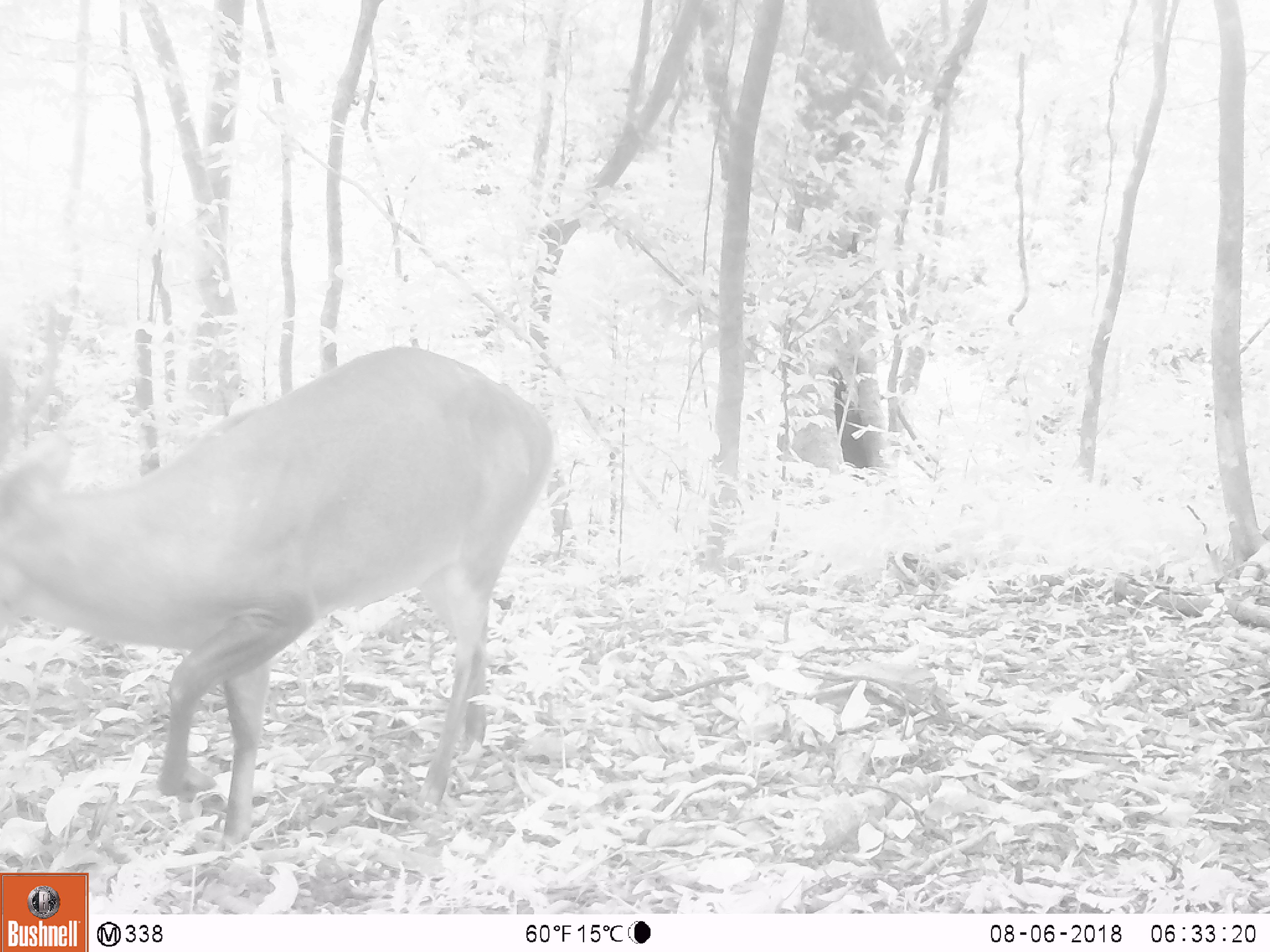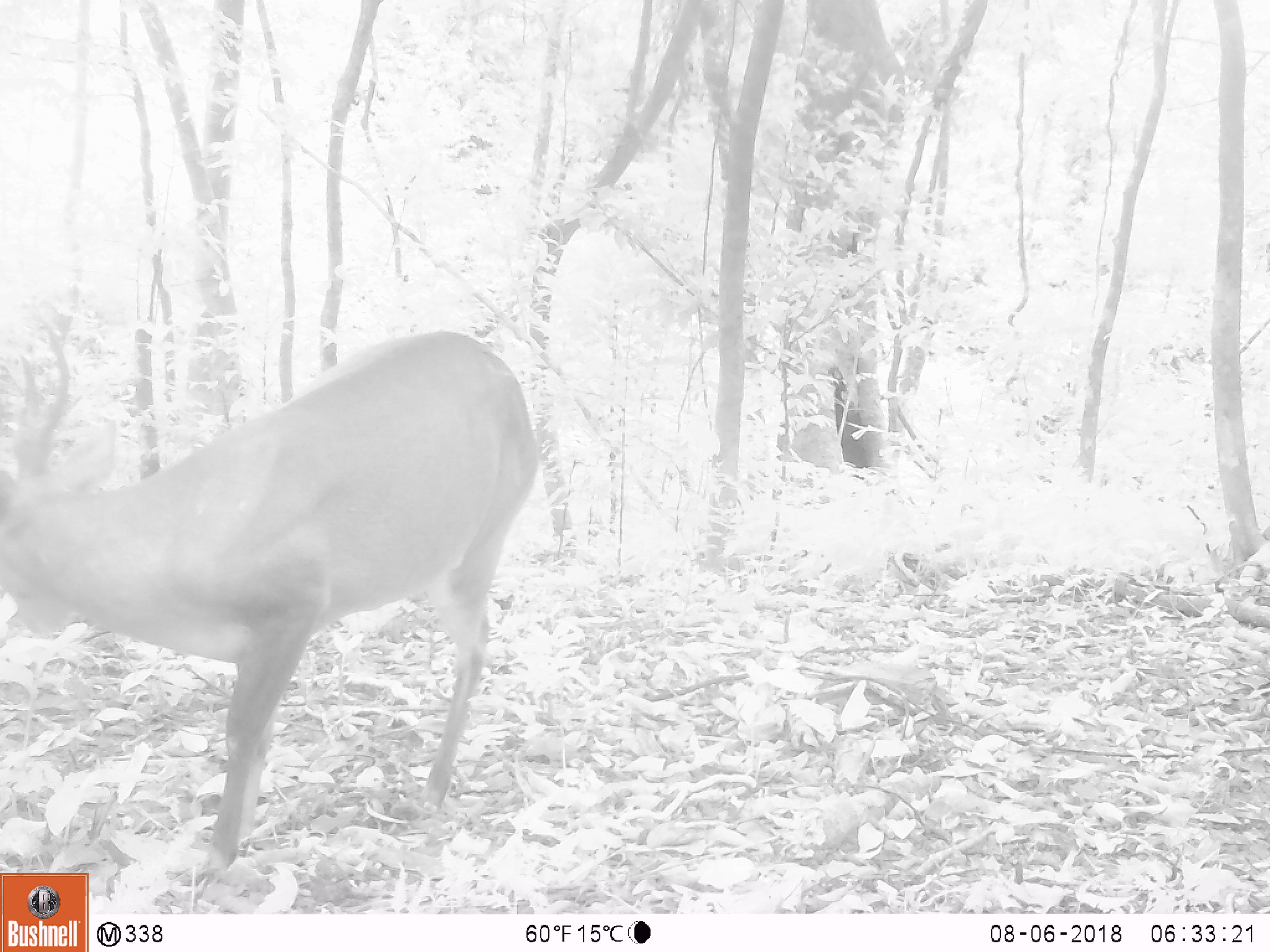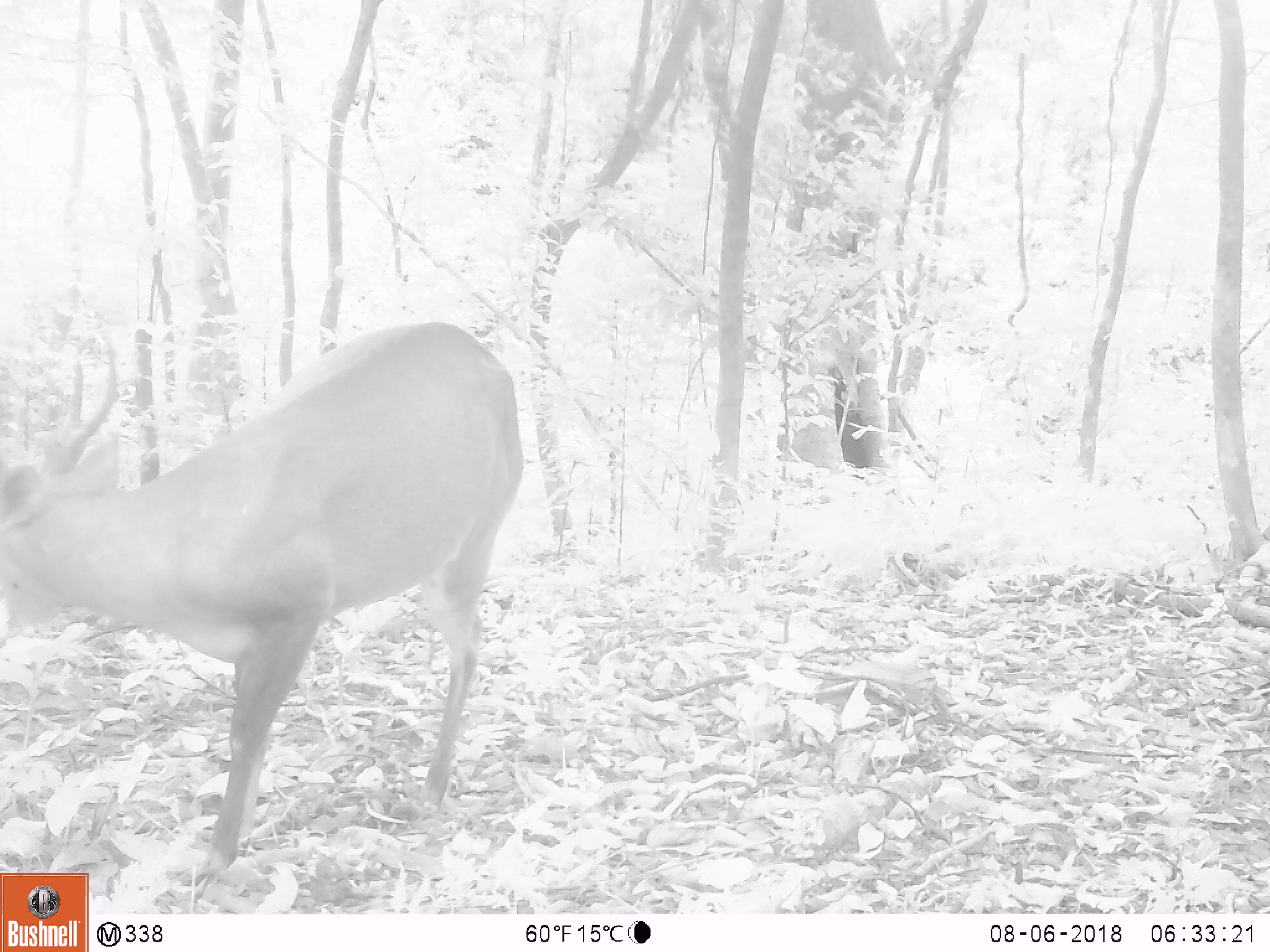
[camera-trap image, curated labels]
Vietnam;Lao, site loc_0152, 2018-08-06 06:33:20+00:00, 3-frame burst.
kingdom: Animalia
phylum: Chordata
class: Mammalia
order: Artiodactyla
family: Cervidae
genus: Muntiacus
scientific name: Muntiacus vuquangensis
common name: large-antlered muntjac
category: large antlered muntjac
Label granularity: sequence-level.